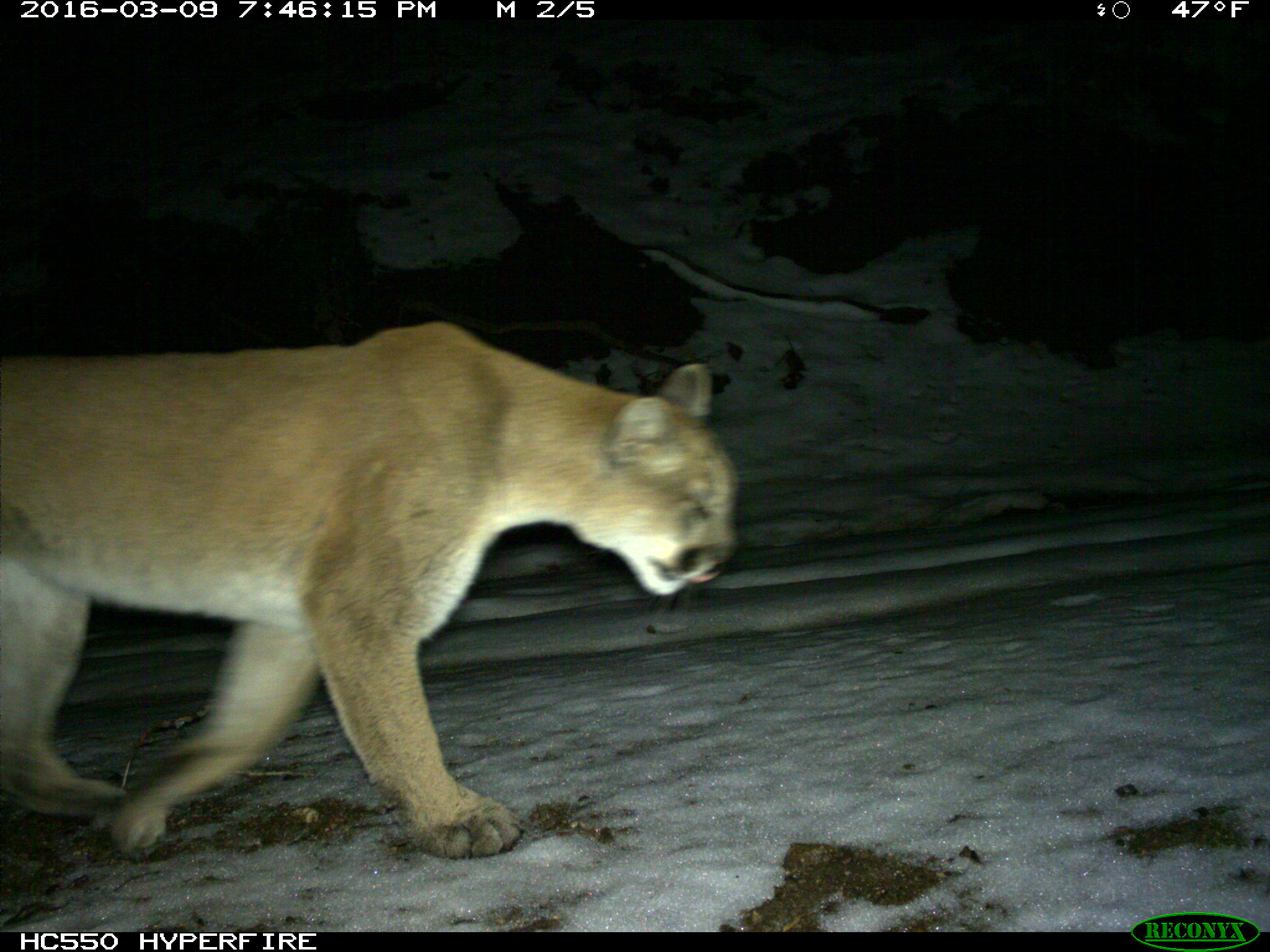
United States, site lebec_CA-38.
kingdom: Animalia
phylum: Chordata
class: Mammalia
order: Carnivora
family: Felidae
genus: Puma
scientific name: Puma concolor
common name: mountain lion